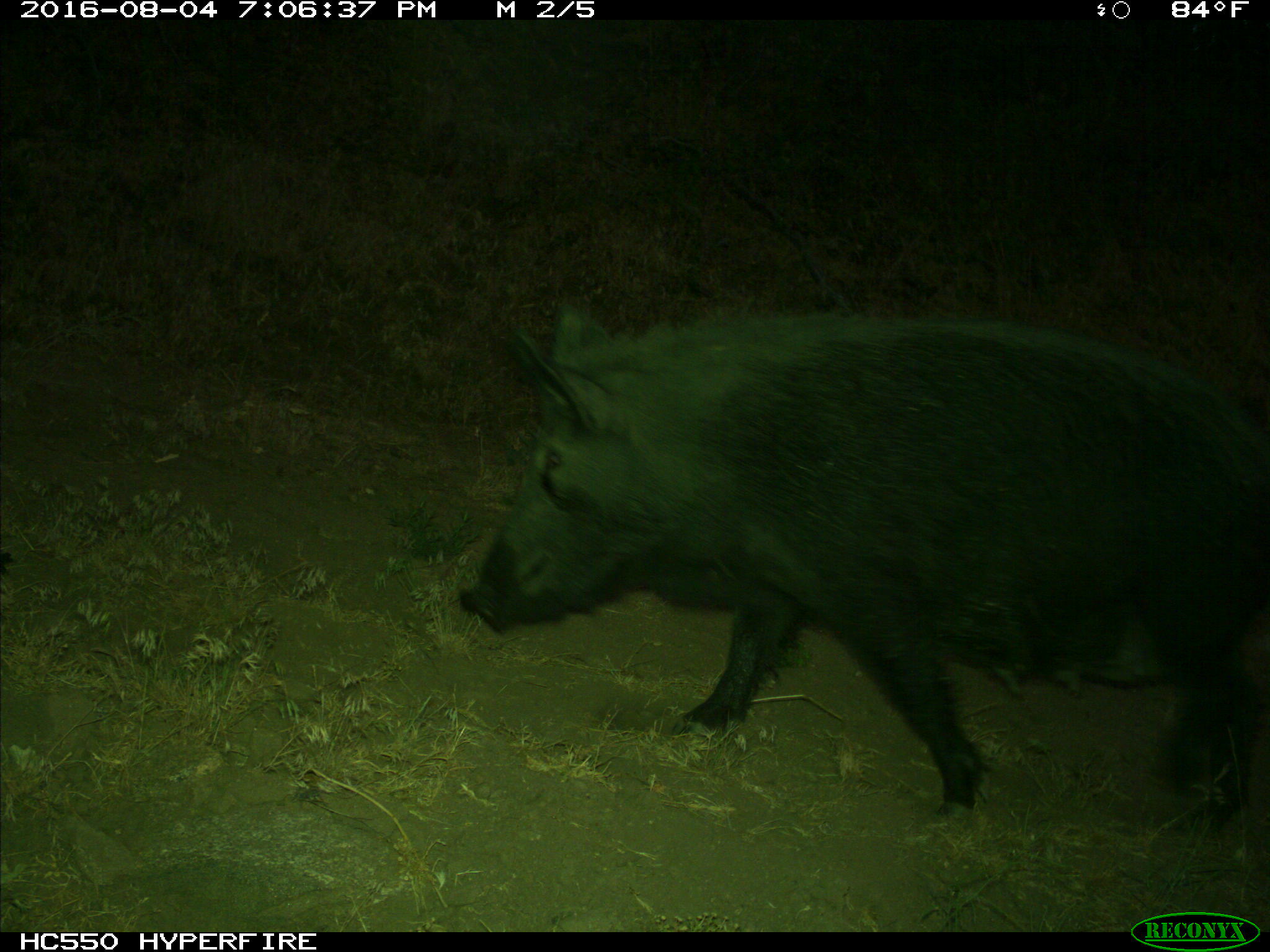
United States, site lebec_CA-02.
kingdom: Animalia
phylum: Chordata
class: Mammalia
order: Artiodactyla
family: Suidae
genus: Sus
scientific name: Sus scrofa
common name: wild boar